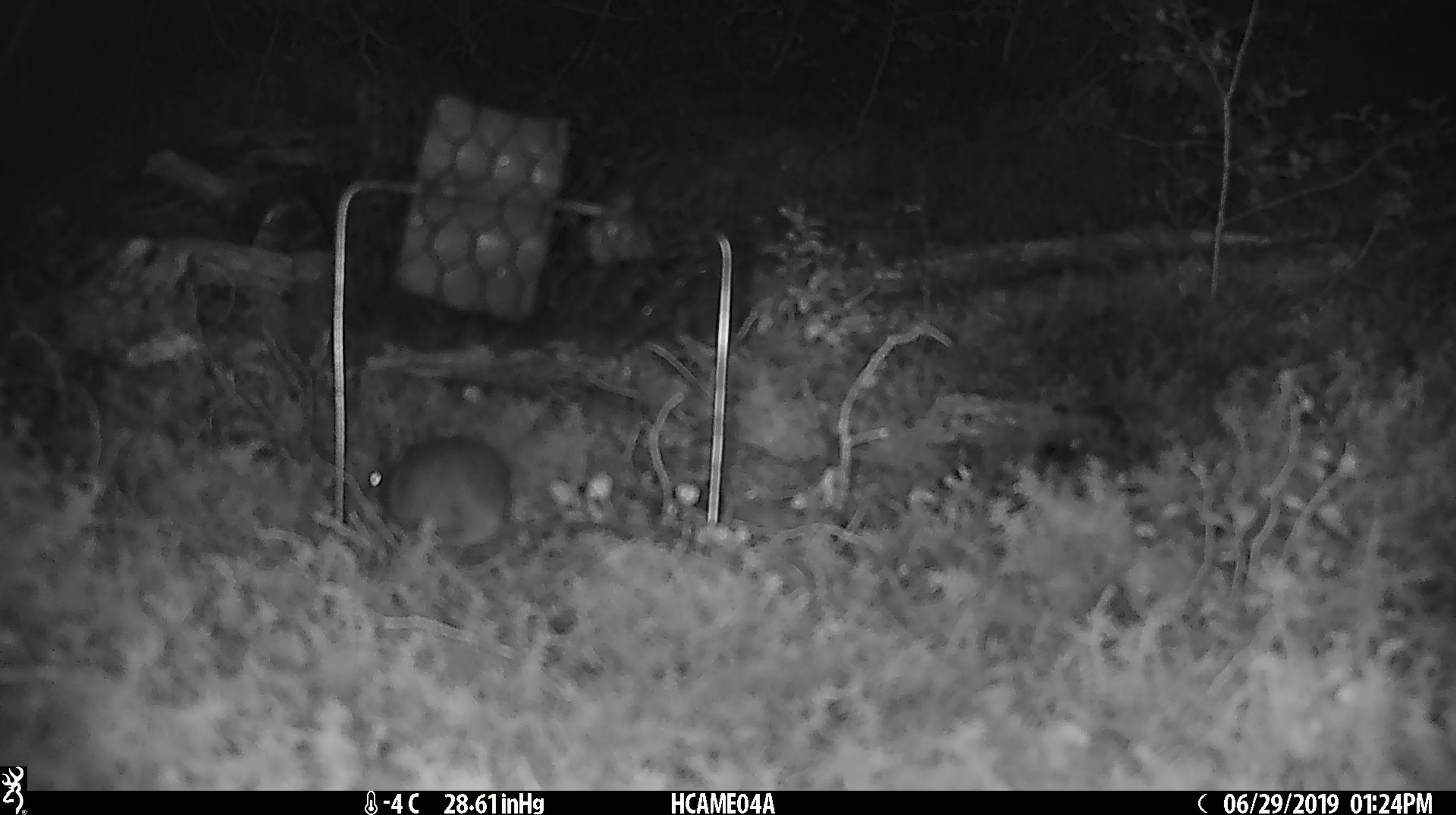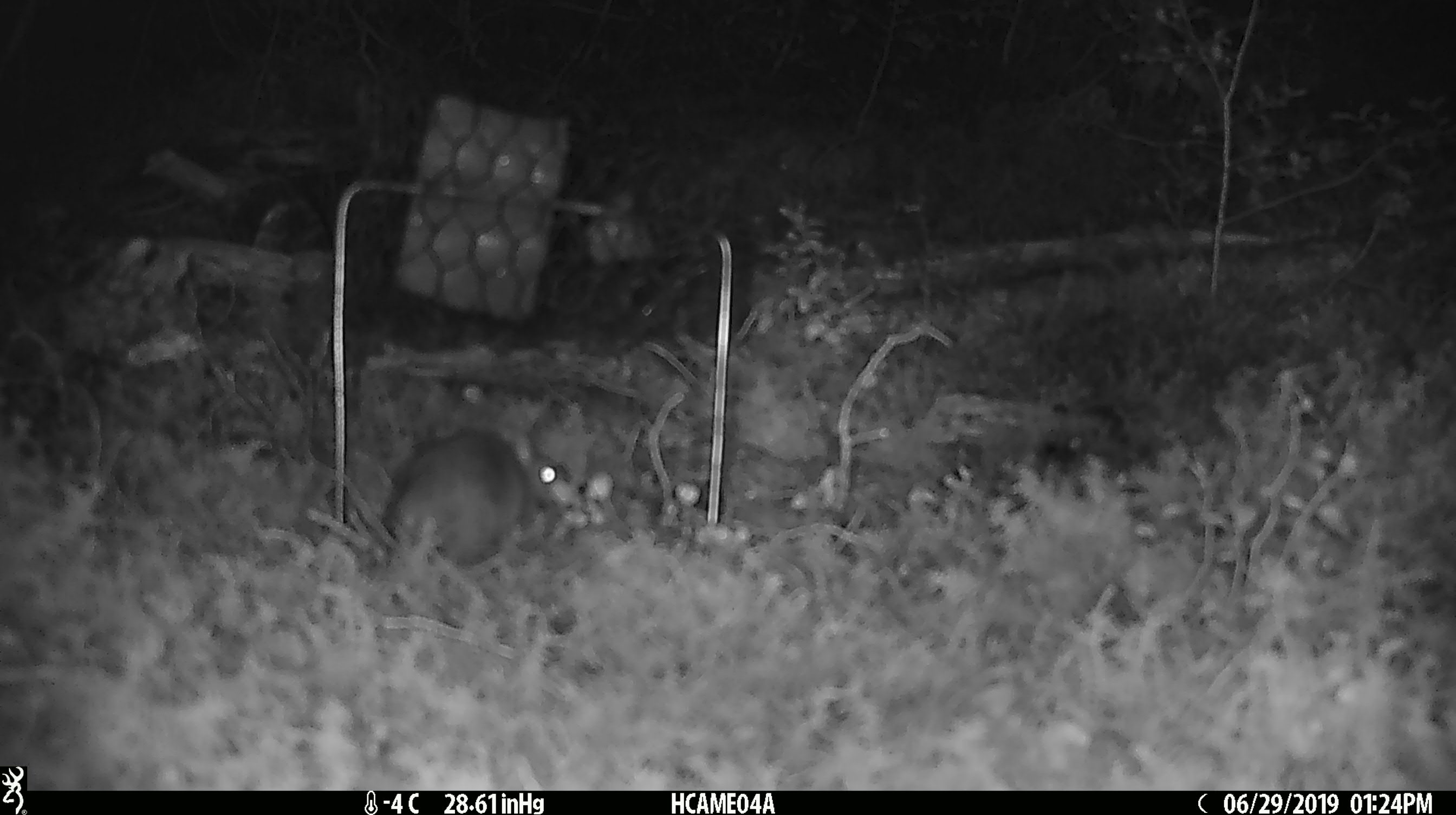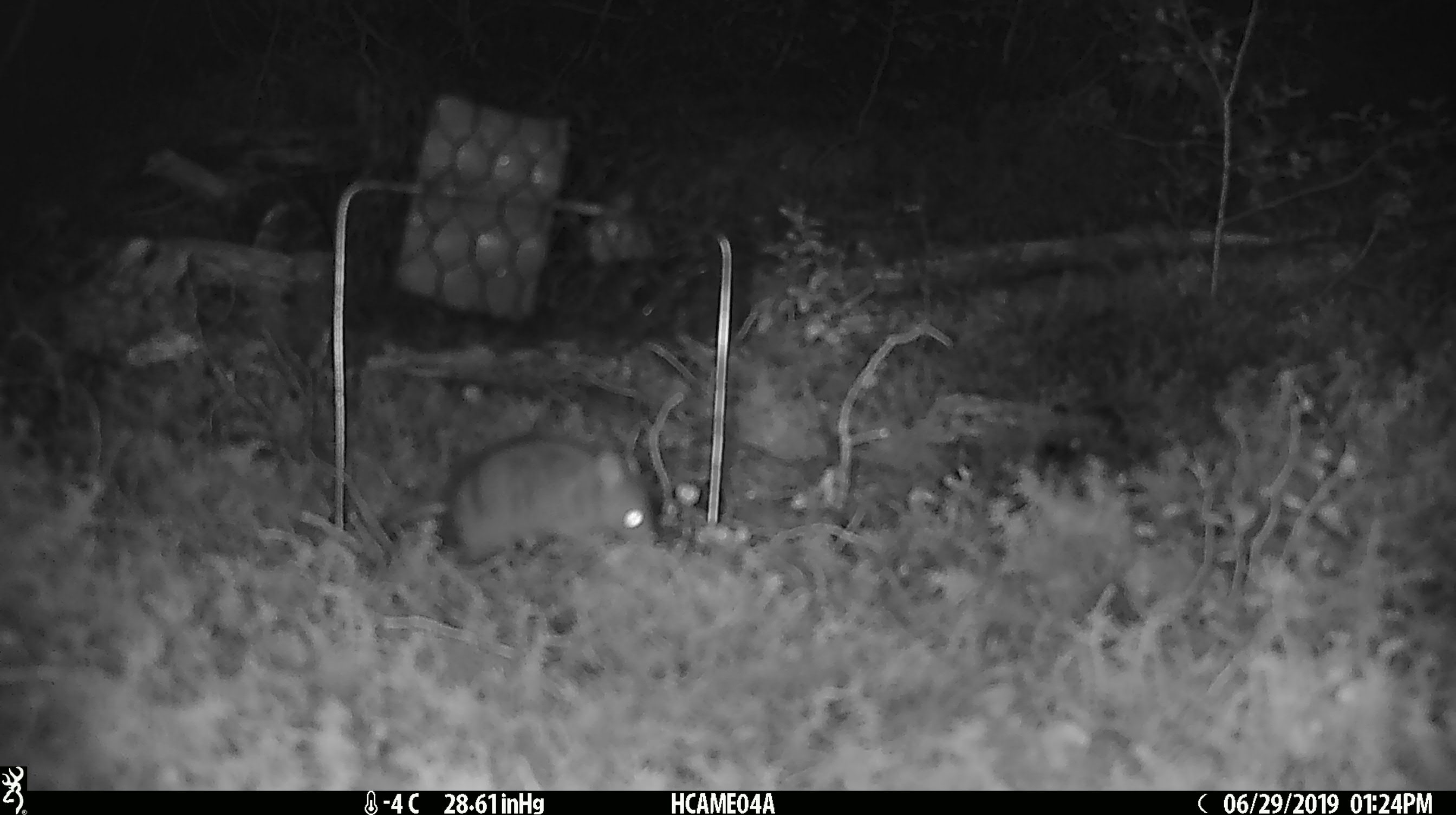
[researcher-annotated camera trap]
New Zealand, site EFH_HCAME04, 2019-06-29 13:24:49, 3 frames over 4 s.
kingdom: Animalia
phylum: Chordata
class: Mammalia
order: Rodentia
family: Muridae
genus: Mus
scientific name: Mus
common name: mouse